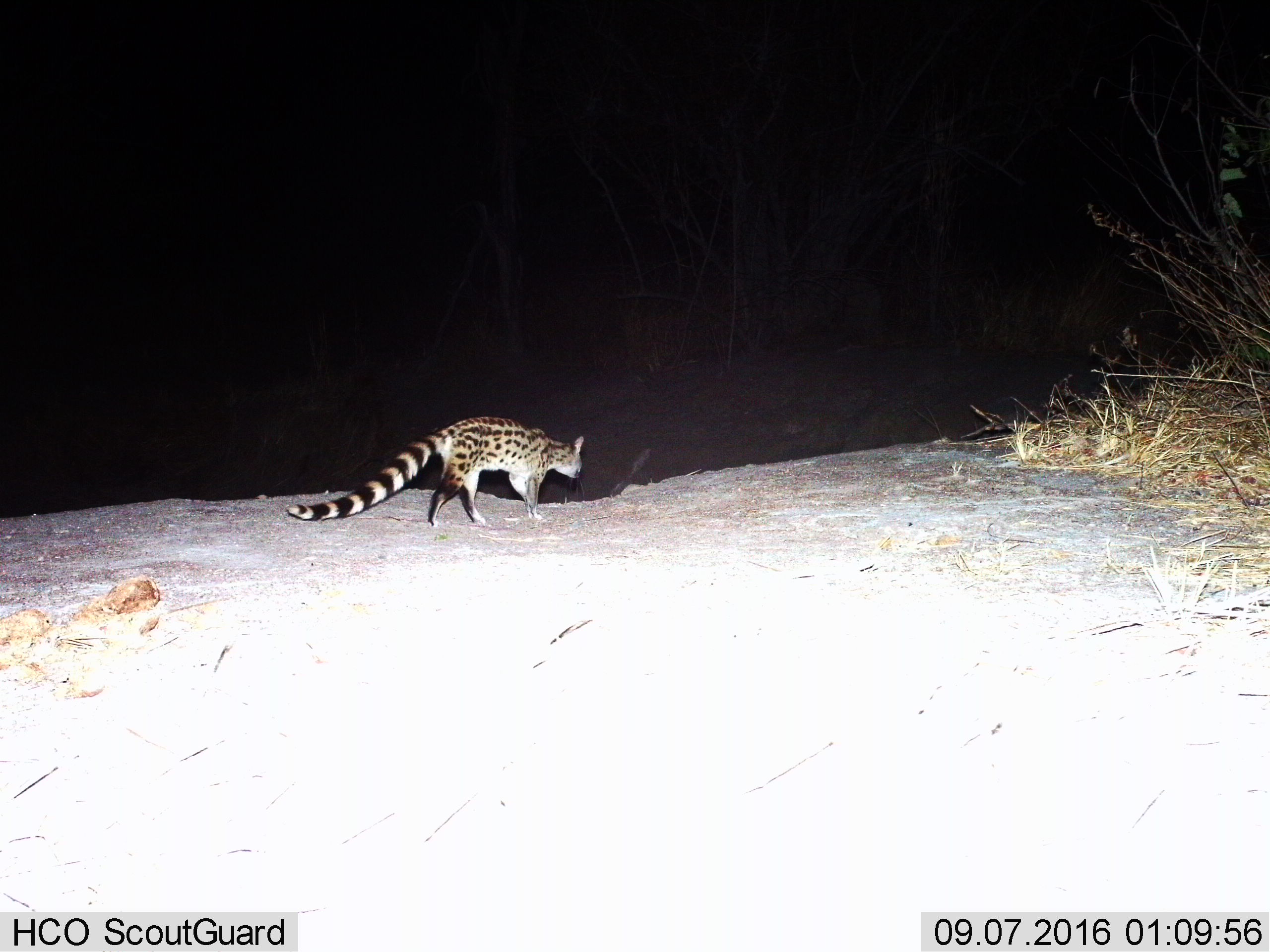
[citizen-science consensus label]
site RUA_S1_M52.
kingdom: Animalia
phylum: Chordata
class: Mammalia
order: Carnivora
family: Viverridae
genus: Genetta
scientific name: Genetta genetta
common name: small-spotted genet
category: genetcommonsmallspotted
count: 1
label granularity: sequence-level